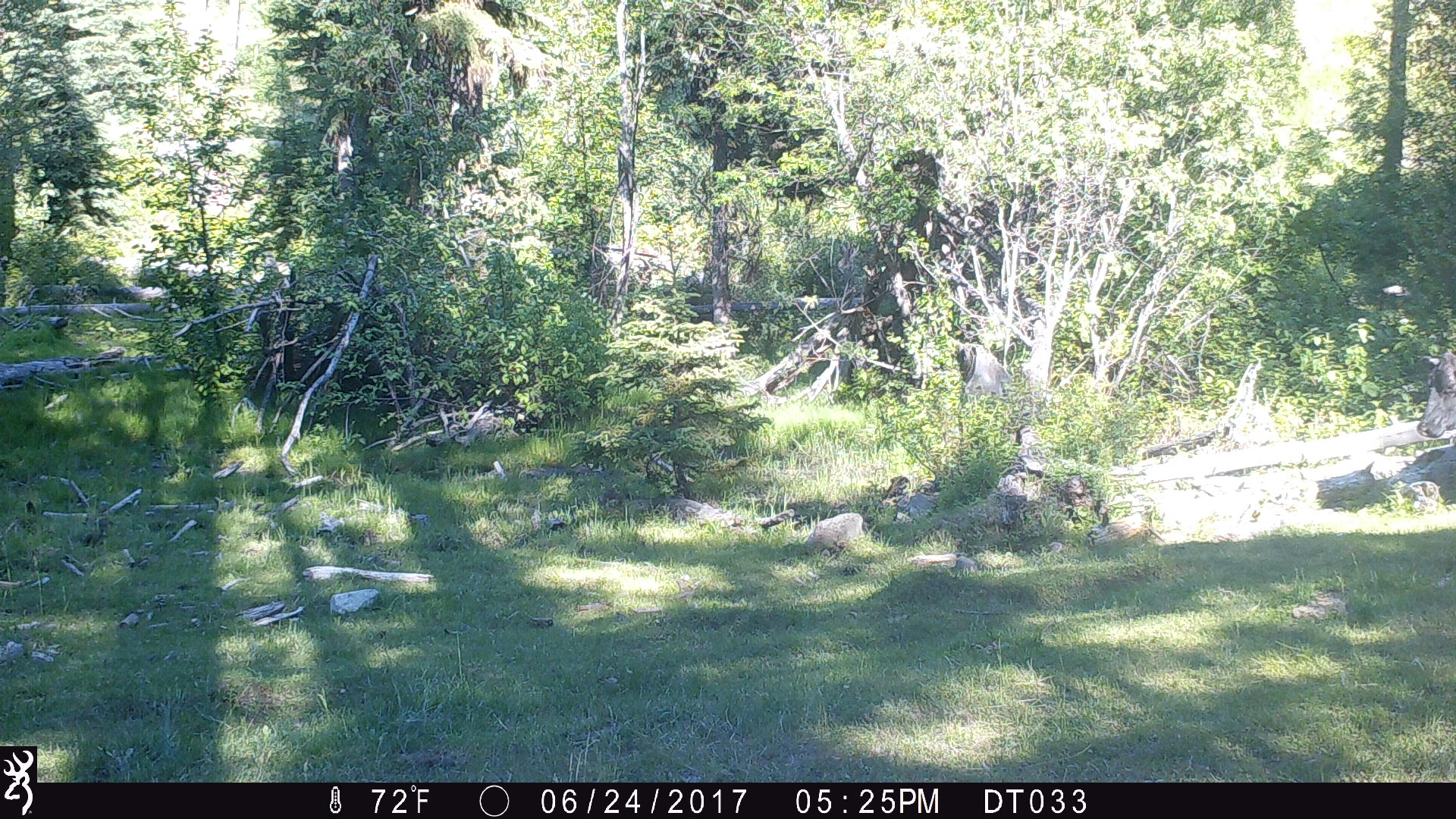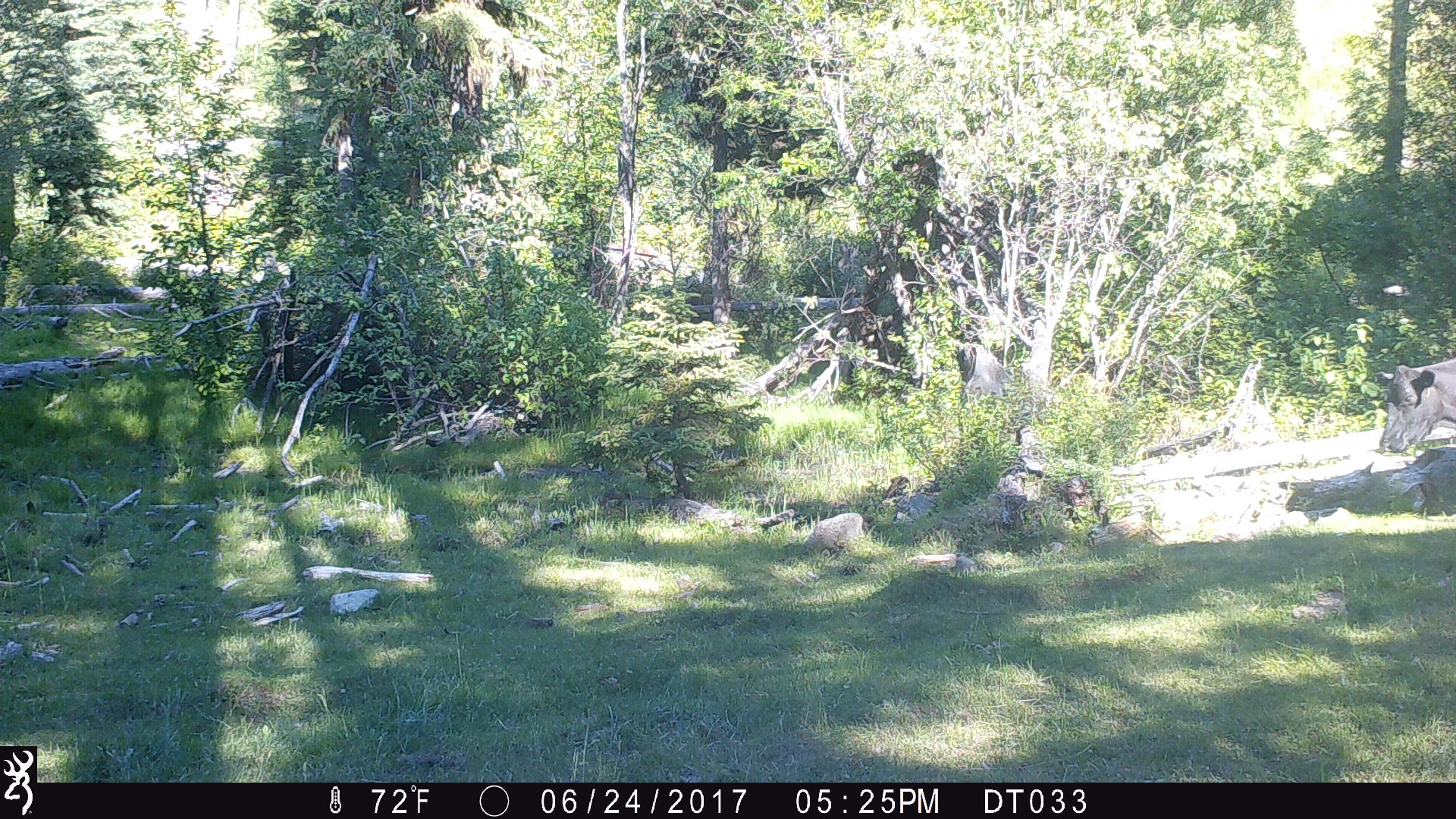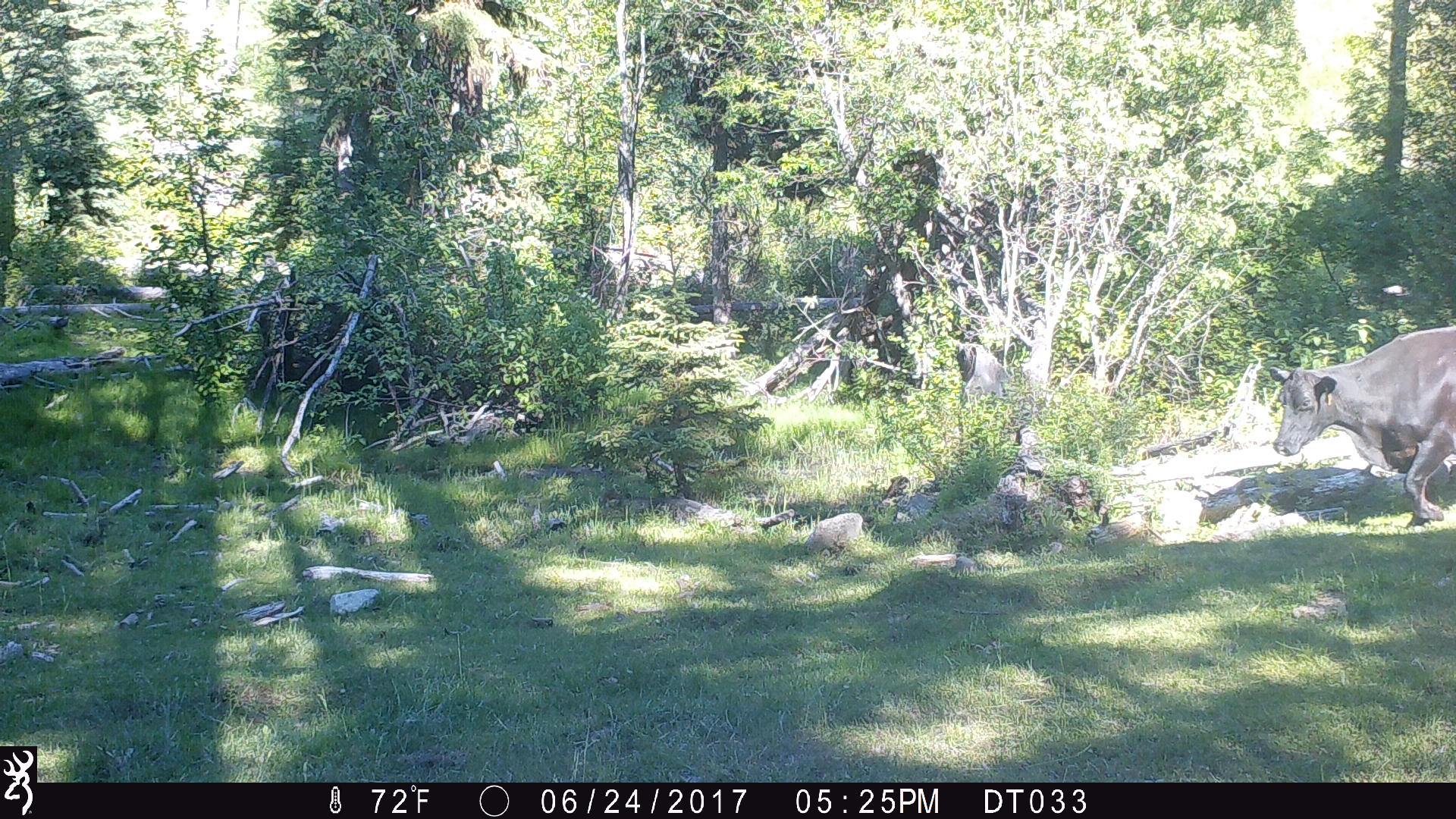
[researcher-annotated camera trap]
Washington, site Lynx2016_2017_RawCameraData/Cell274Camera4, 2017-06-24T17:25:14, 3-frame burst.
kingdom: Animalia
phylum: Chordata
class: Mammalia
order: Artiodactyla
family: Bovidae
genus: Bos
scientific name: Bos taurus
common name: domestic cattle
Domestic cattle (Bos taurus). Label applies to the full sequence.